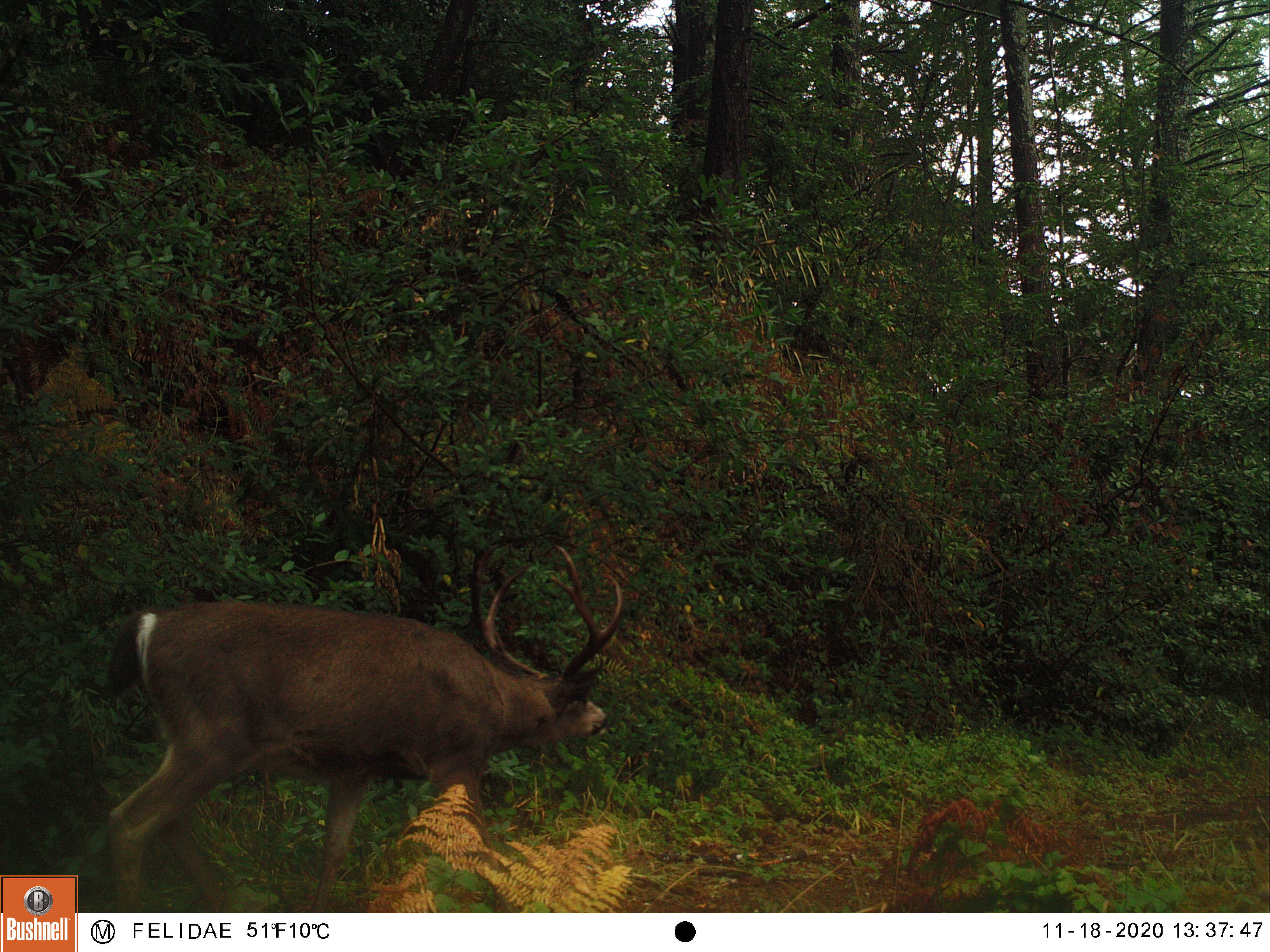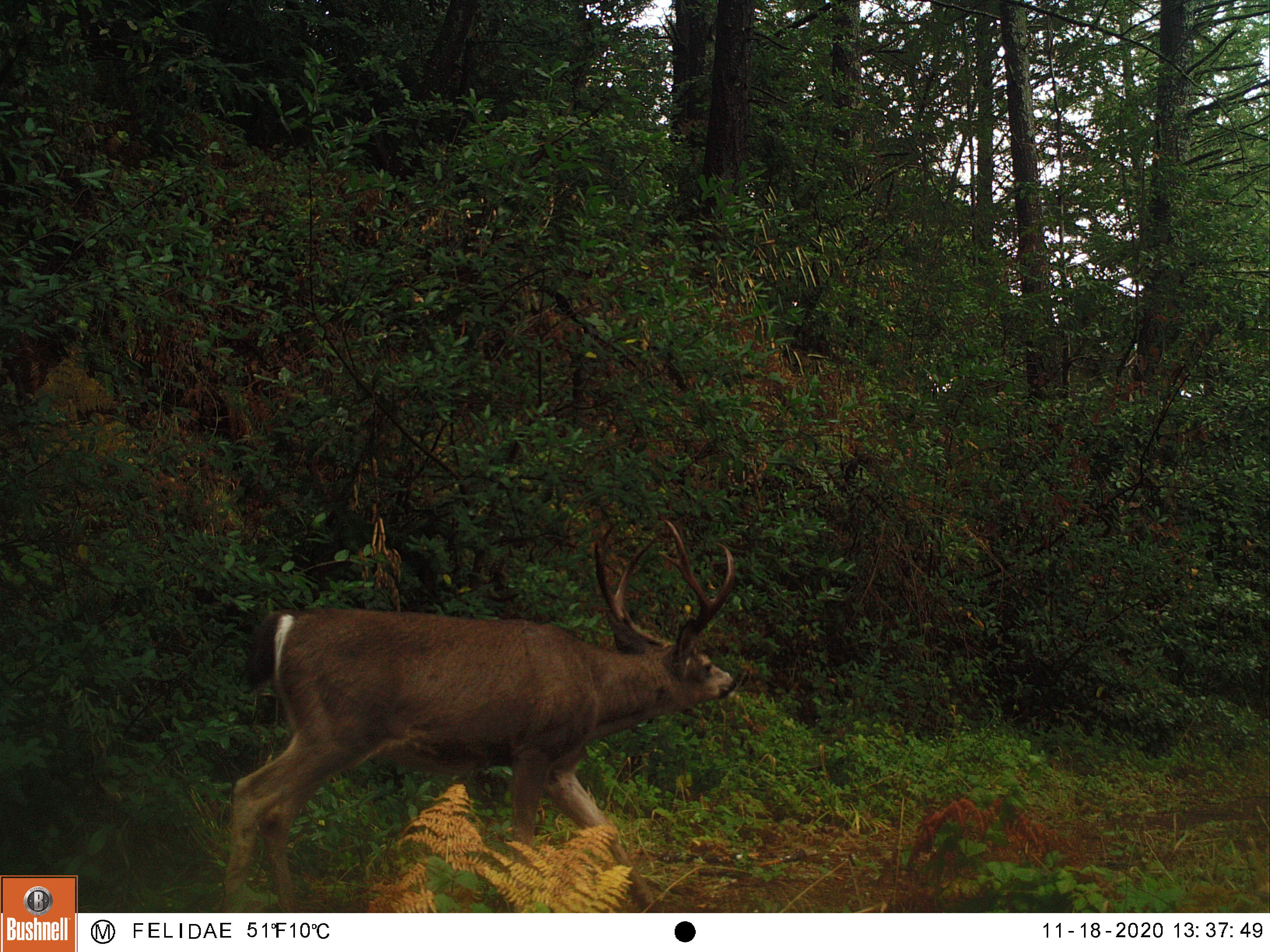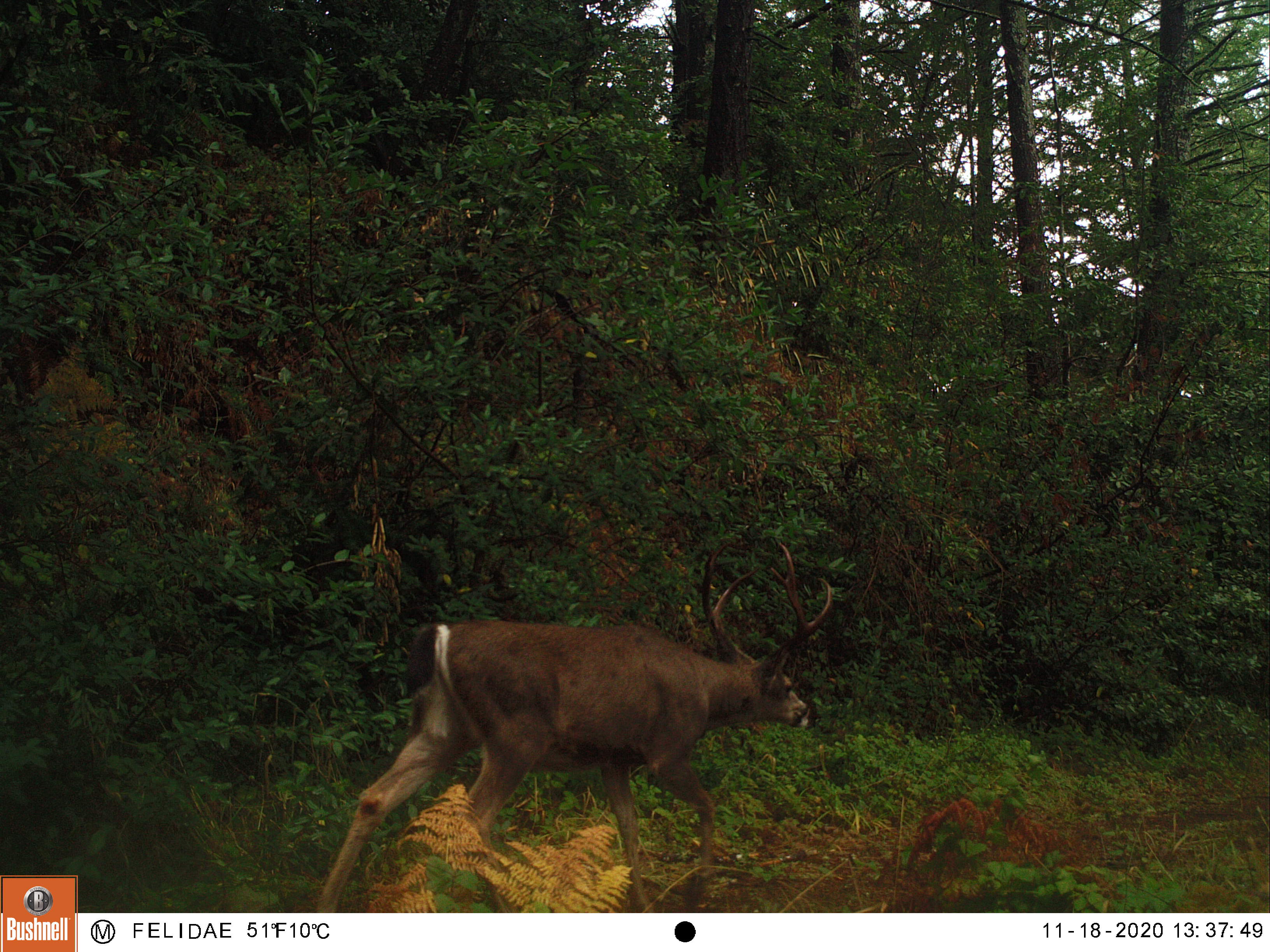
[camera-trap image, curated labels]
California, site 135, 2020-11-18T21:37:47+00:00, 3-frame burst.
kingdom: Animalia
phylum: Chordata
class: Mammalia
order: Artiodactyla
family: Cervidae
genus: Odocoileus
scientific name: Odocoileus hemionus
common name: mule deer